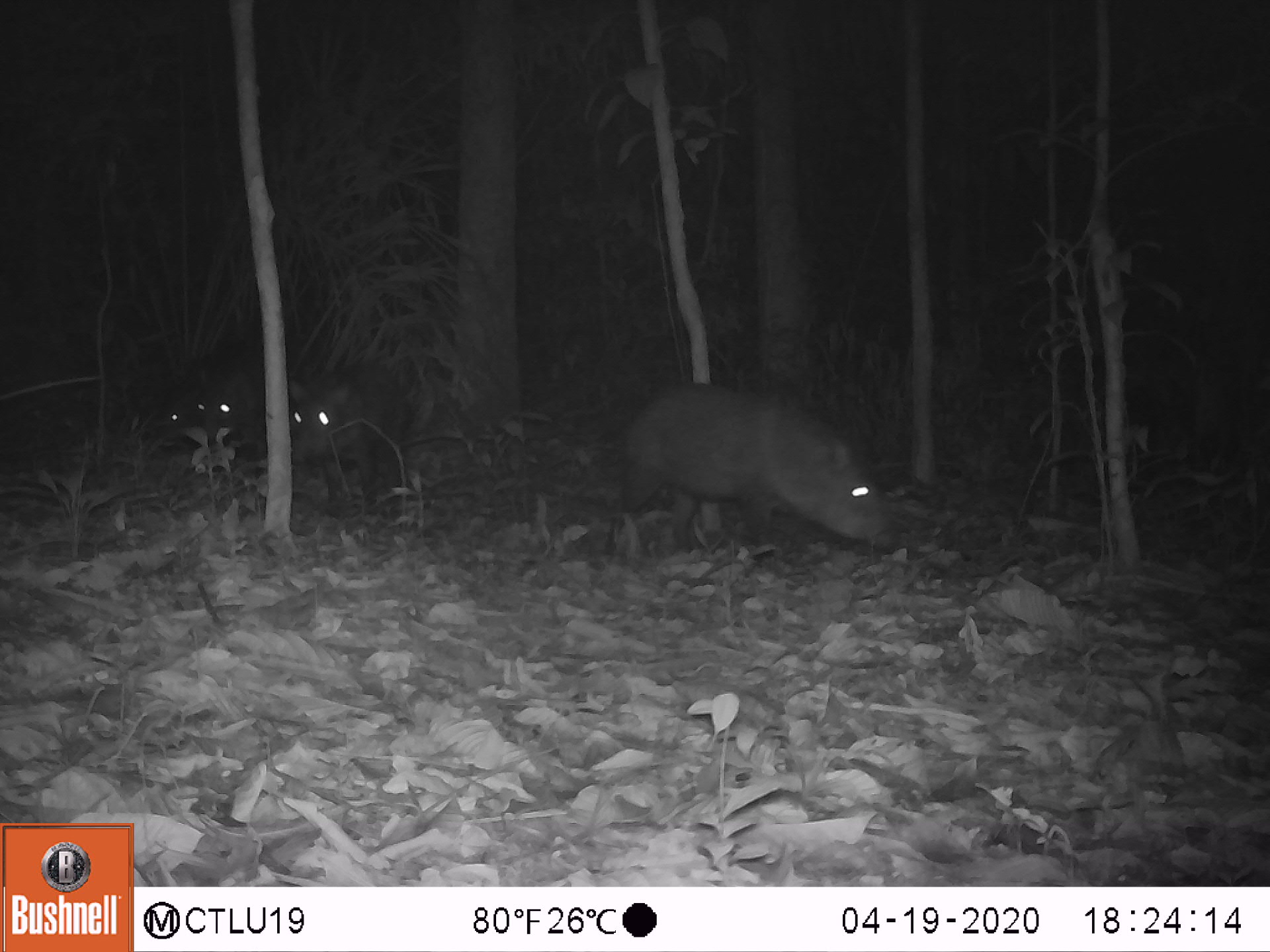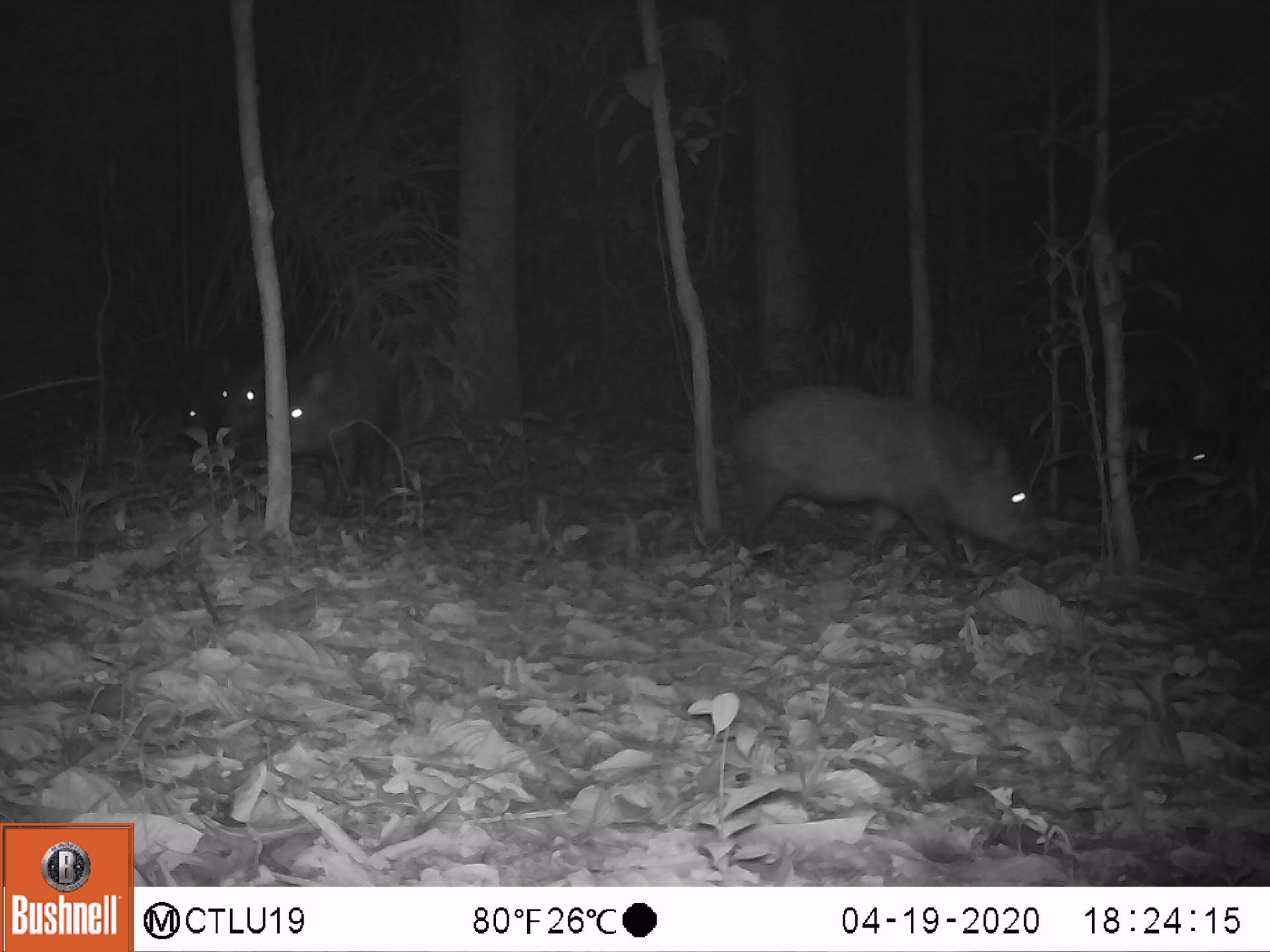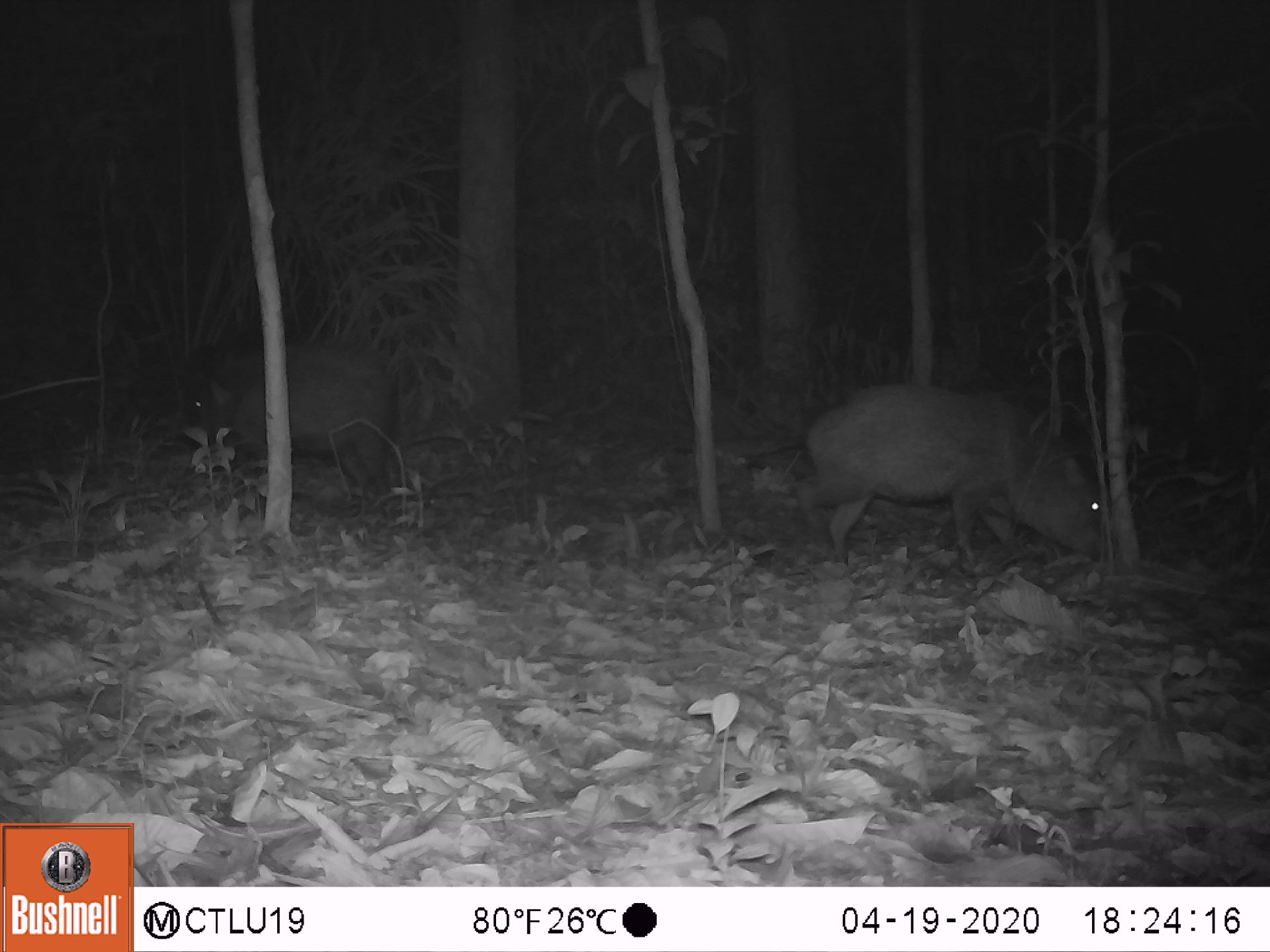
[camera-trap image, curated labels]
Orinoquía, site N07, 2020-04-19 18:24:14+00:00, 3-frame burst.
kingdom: Animalia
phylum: Chordata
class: Mammalia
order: Artiodactyla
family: Tayassuidae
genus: Pecari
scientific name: Pecari tajacu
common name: collared peccary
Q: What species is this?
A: Collared peccary (Pecari tajacu).